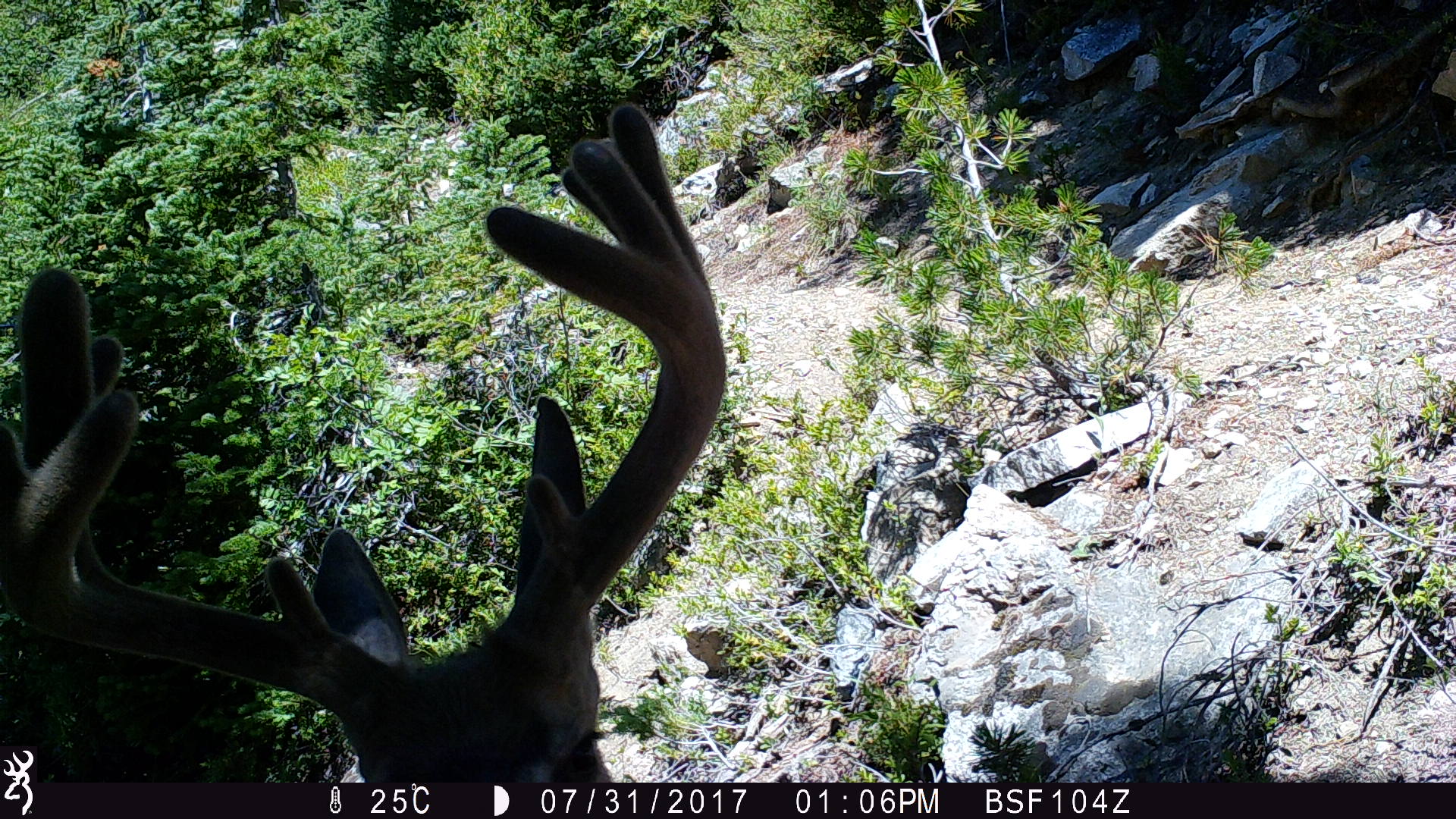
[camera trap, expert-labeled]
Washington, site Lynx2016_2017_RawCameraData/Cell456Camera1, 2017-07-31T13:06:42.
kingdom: Animalia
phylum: Chordata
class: Mammalia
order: Artiodactyla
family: Cervidae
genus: Odocoileus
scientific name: Odocoileus hemionus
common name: mule deer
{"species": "Odocoileus hemionus (mule deer)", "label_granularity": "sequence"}